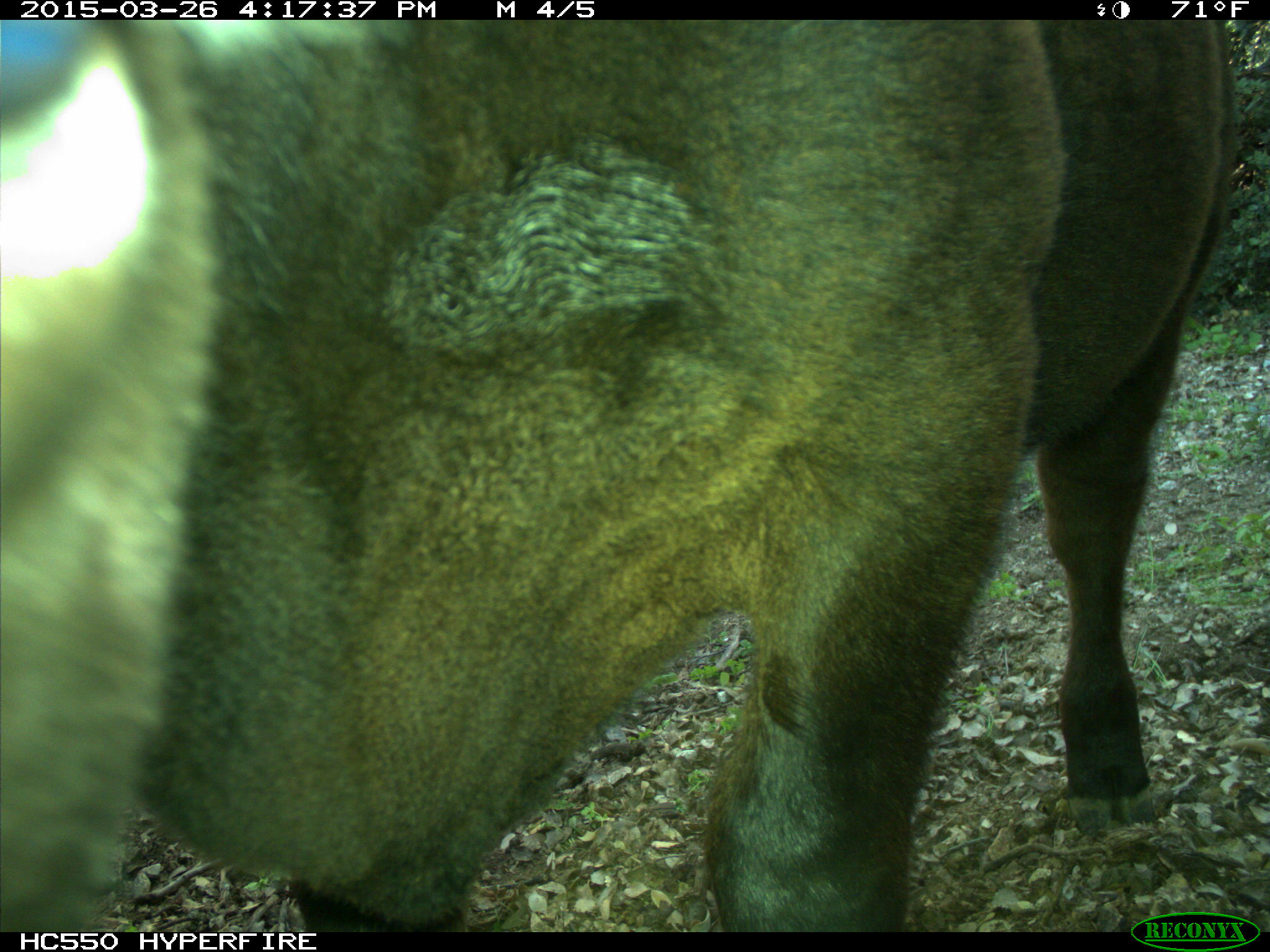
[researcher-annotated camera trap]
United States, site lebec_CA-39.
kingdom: Animalia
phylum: Chordata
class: Mammalia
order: Artiodactyla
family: Bovidae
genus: Bos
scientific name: Bos taurus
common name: domestic cow